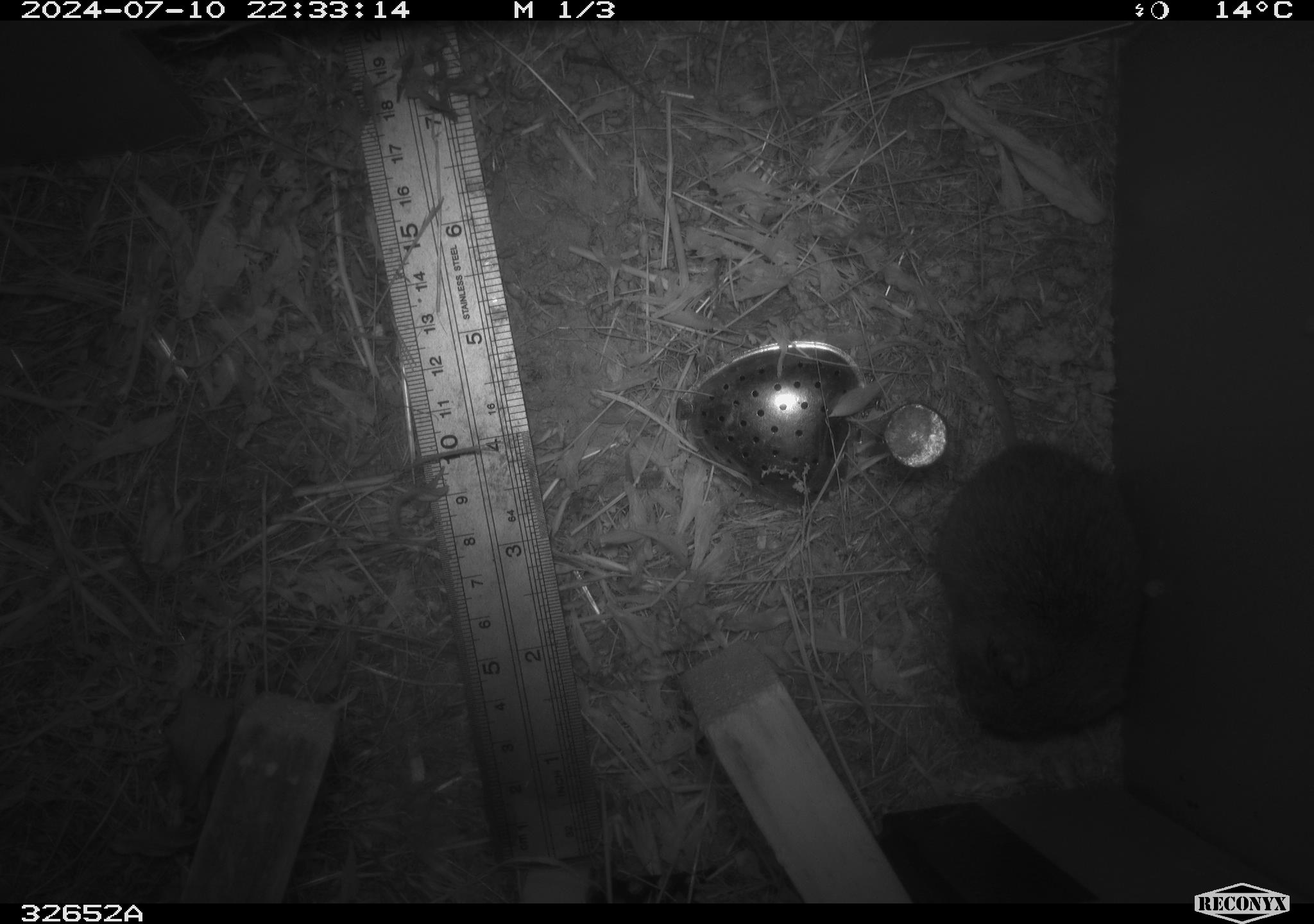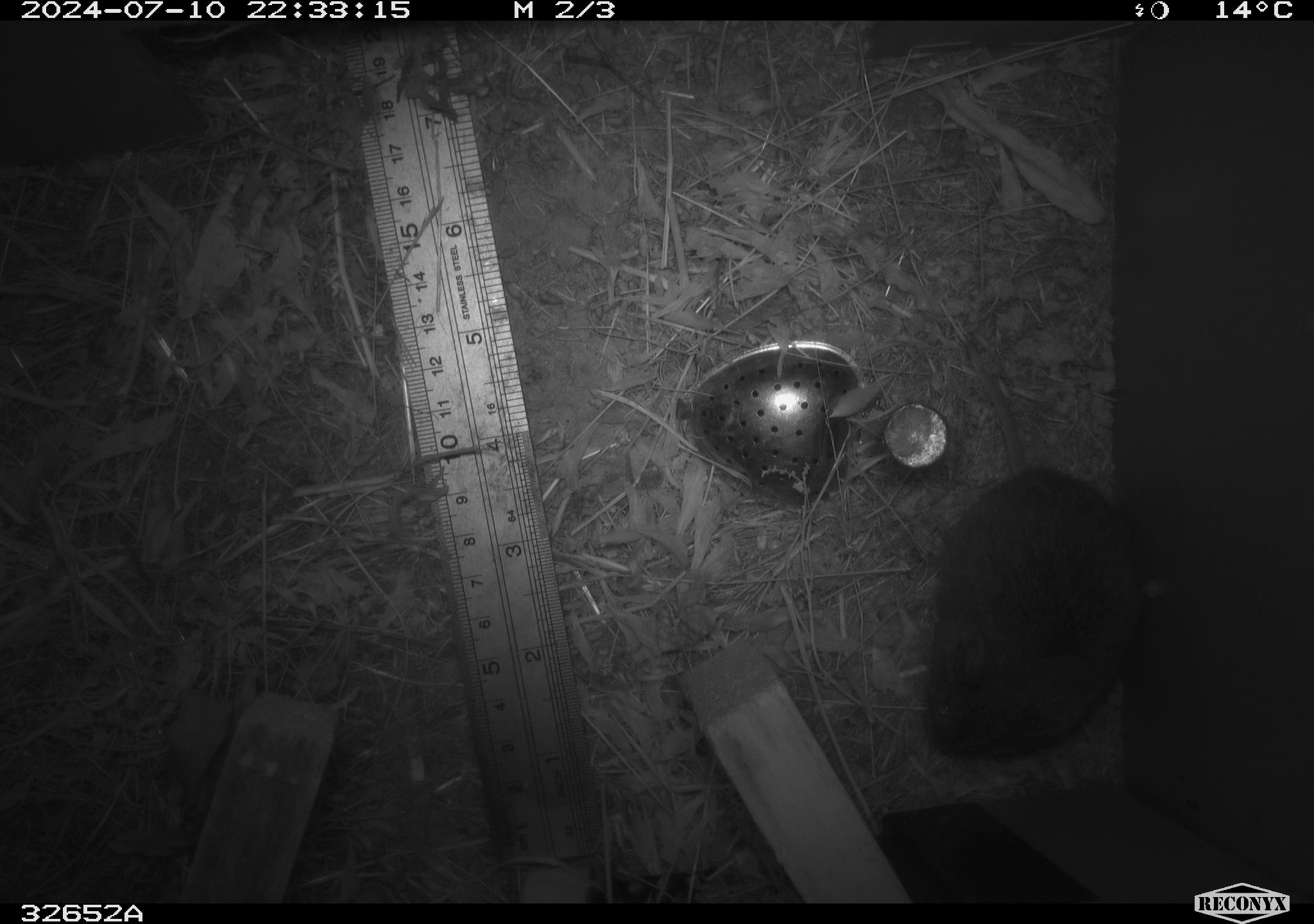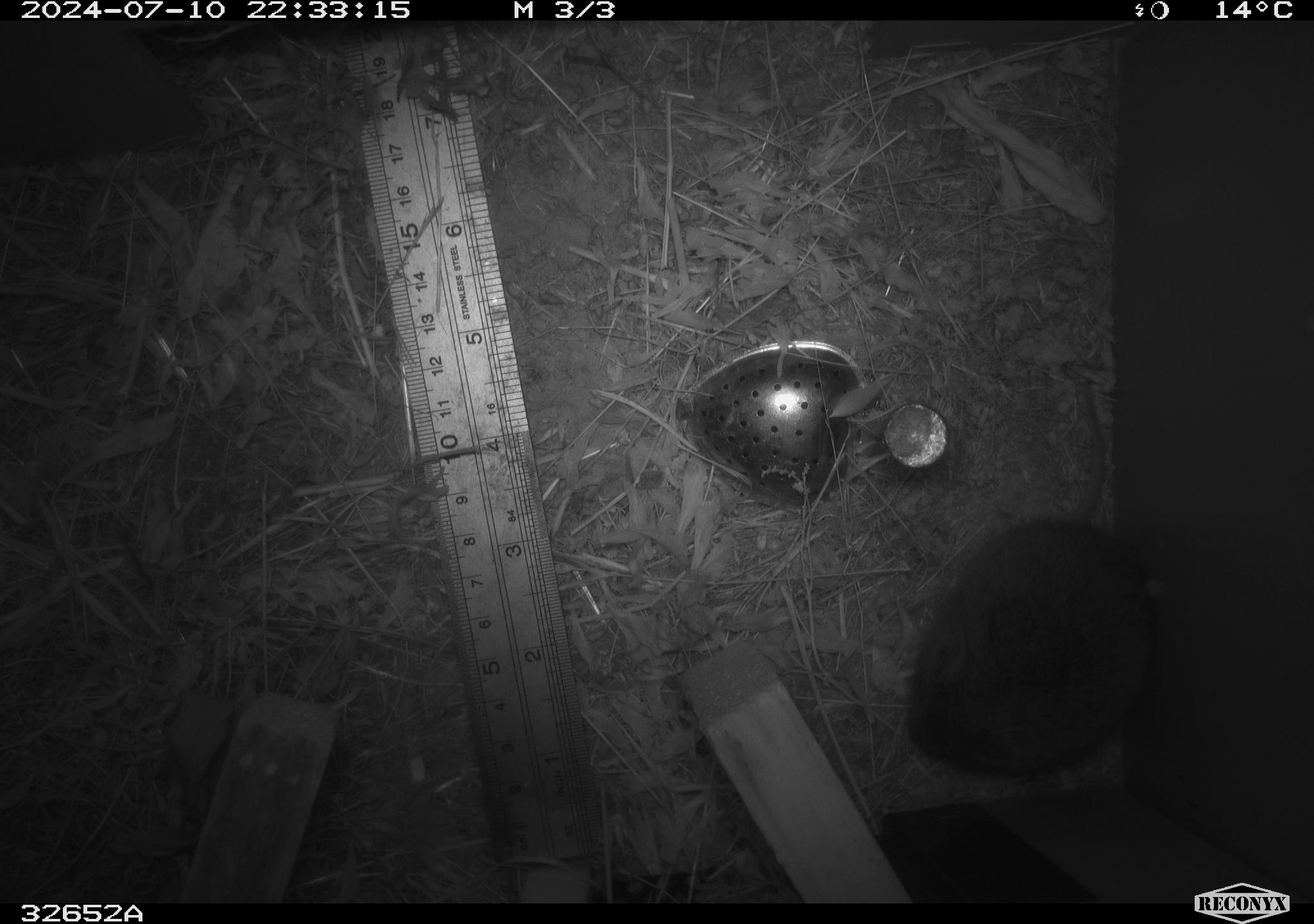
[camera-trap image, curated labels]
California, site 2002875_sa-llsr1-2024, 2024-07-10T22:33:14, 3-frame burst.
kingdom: Animalia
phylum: Chordata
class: Mammalia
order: Rodentia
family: Cricetidae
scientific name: Arvicolinae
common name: voles, lemmings, and muskrats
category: arvicolinae subfamily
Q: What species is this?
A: Arvicolinae subfamily (voles, lemmings, and muskrats) (Arvicolinae).